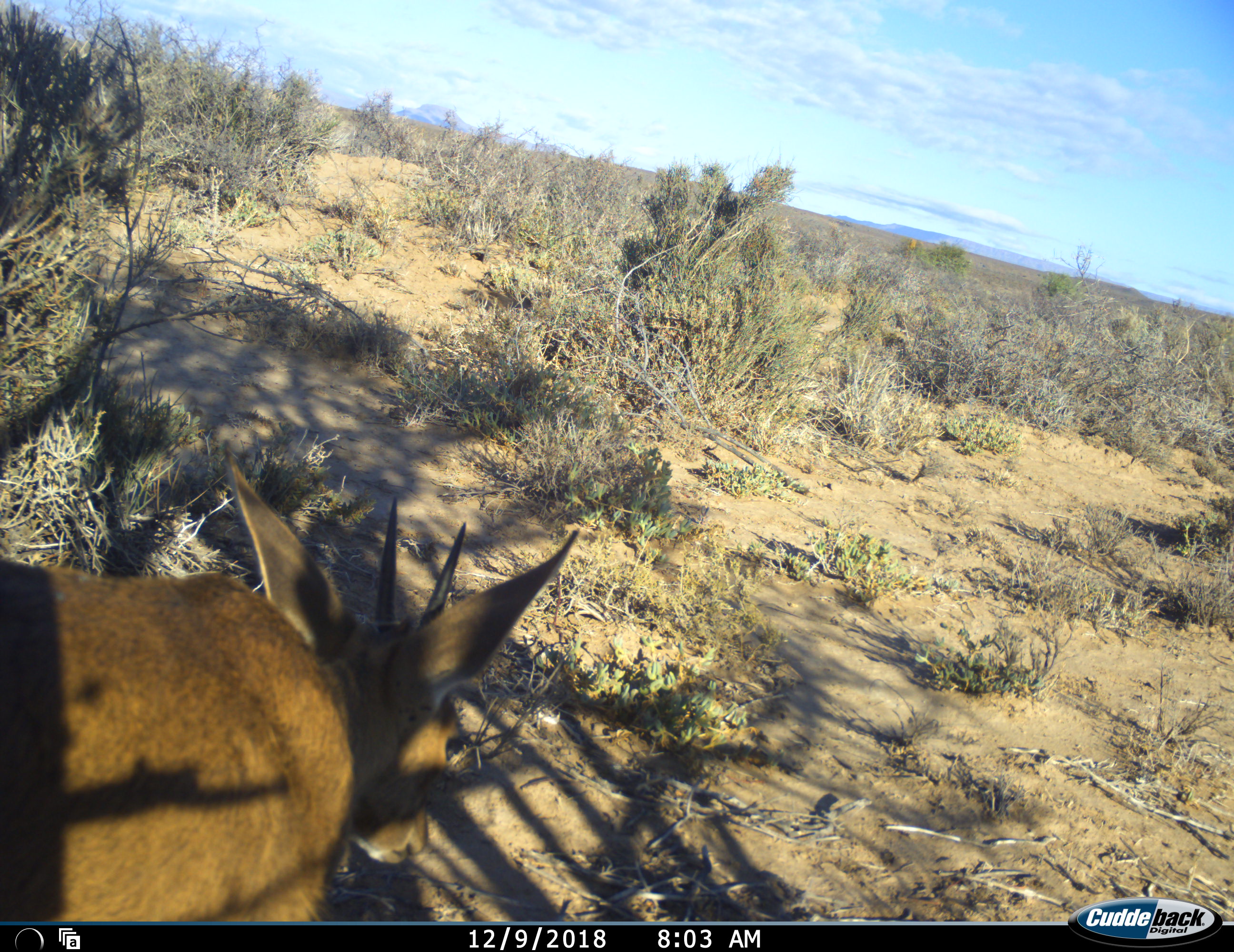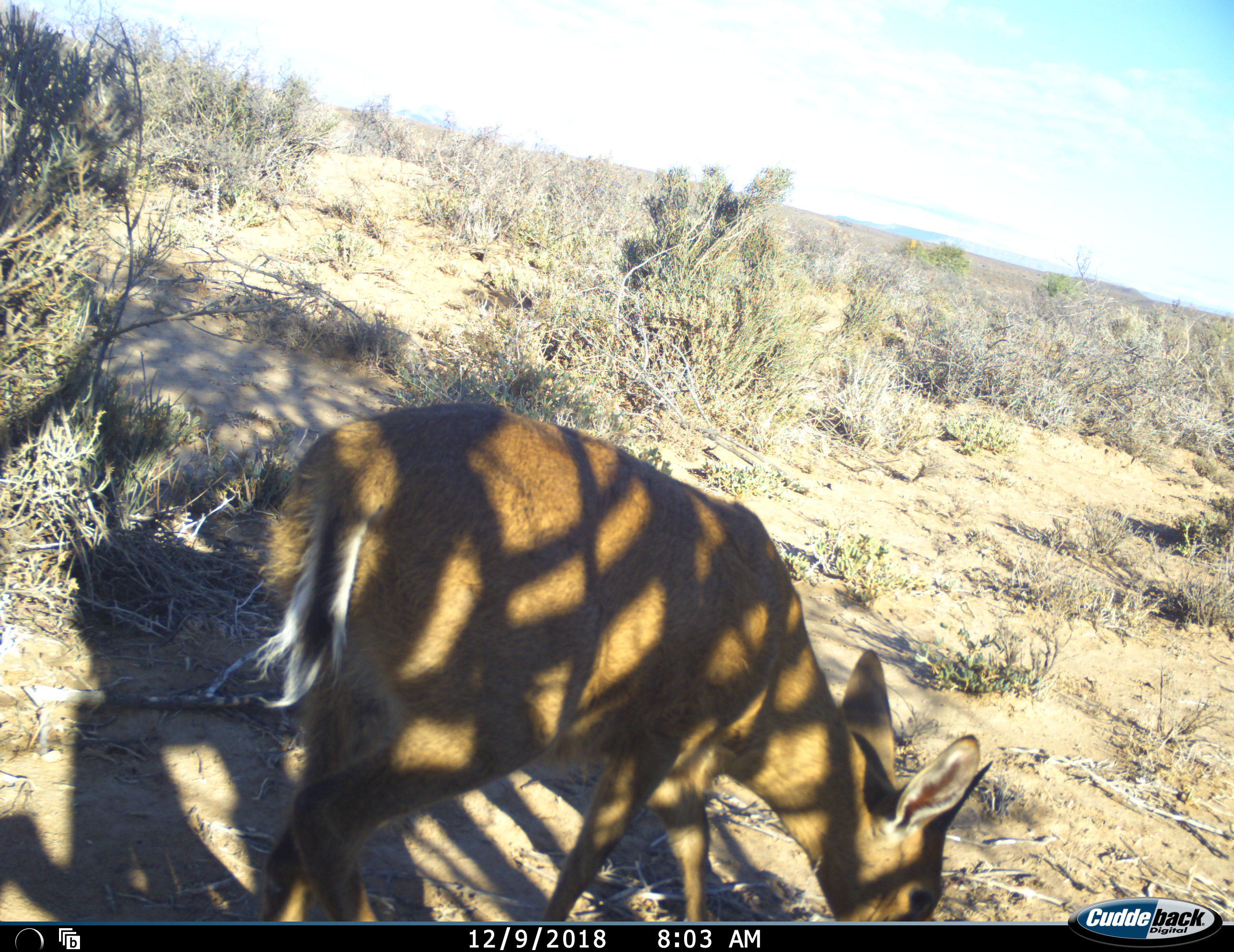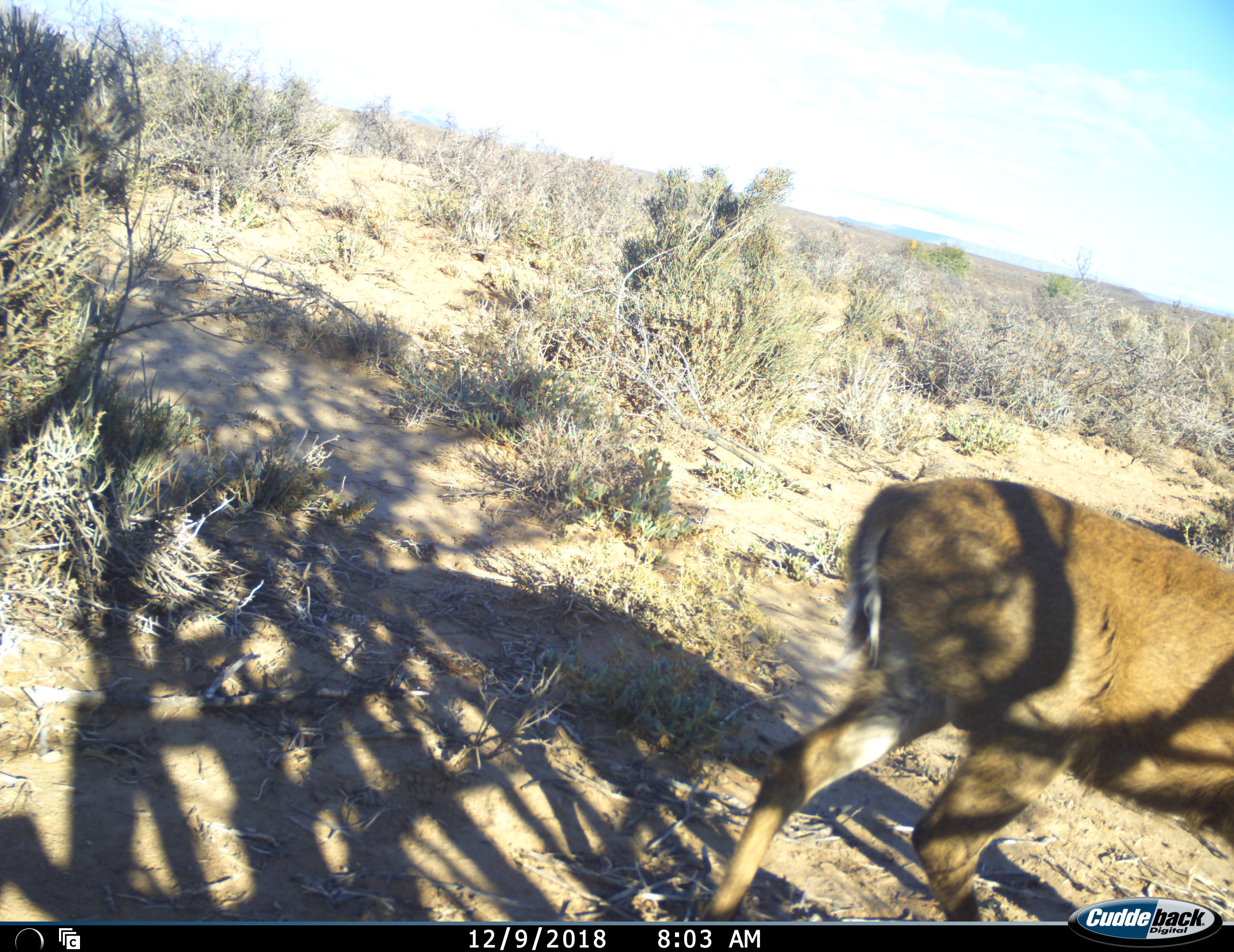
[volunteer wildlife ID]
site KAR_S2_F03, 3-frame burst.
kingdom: Animalia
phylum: Chordata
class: Mammalia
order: Artiodactyla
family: Bovidae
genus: Sylvicapra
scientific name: Sylvicapra grimmia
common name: common duiker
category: duikercommongrey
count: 1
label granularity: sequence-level